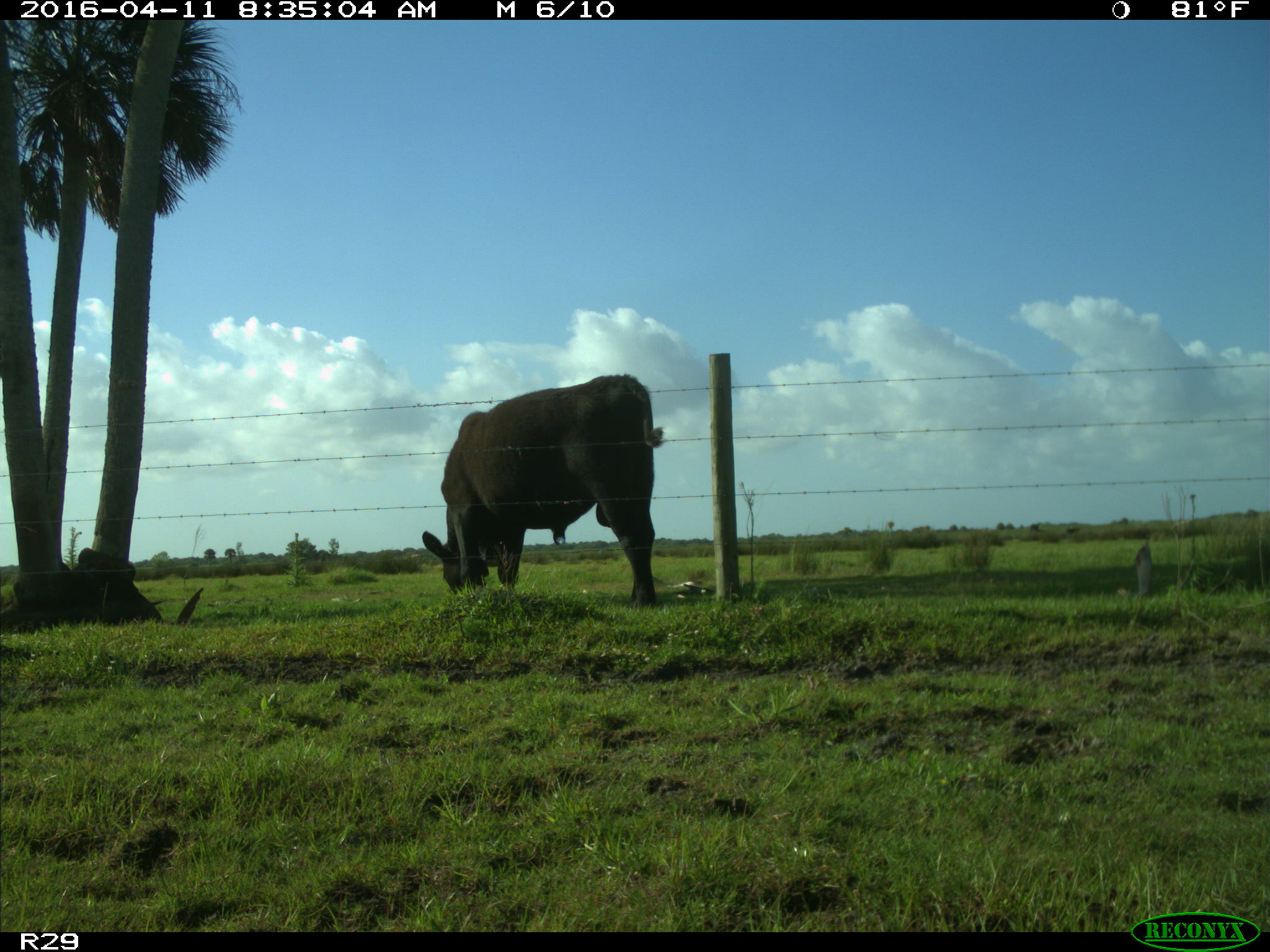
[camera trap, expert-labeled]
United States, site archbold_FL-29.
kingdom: Animalia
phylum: Chordata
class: Mammalia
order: Artiodactyla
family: Bovidae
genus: Bos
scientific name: Bos taurus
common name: domestic cow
Bos taurus (domestic cow).